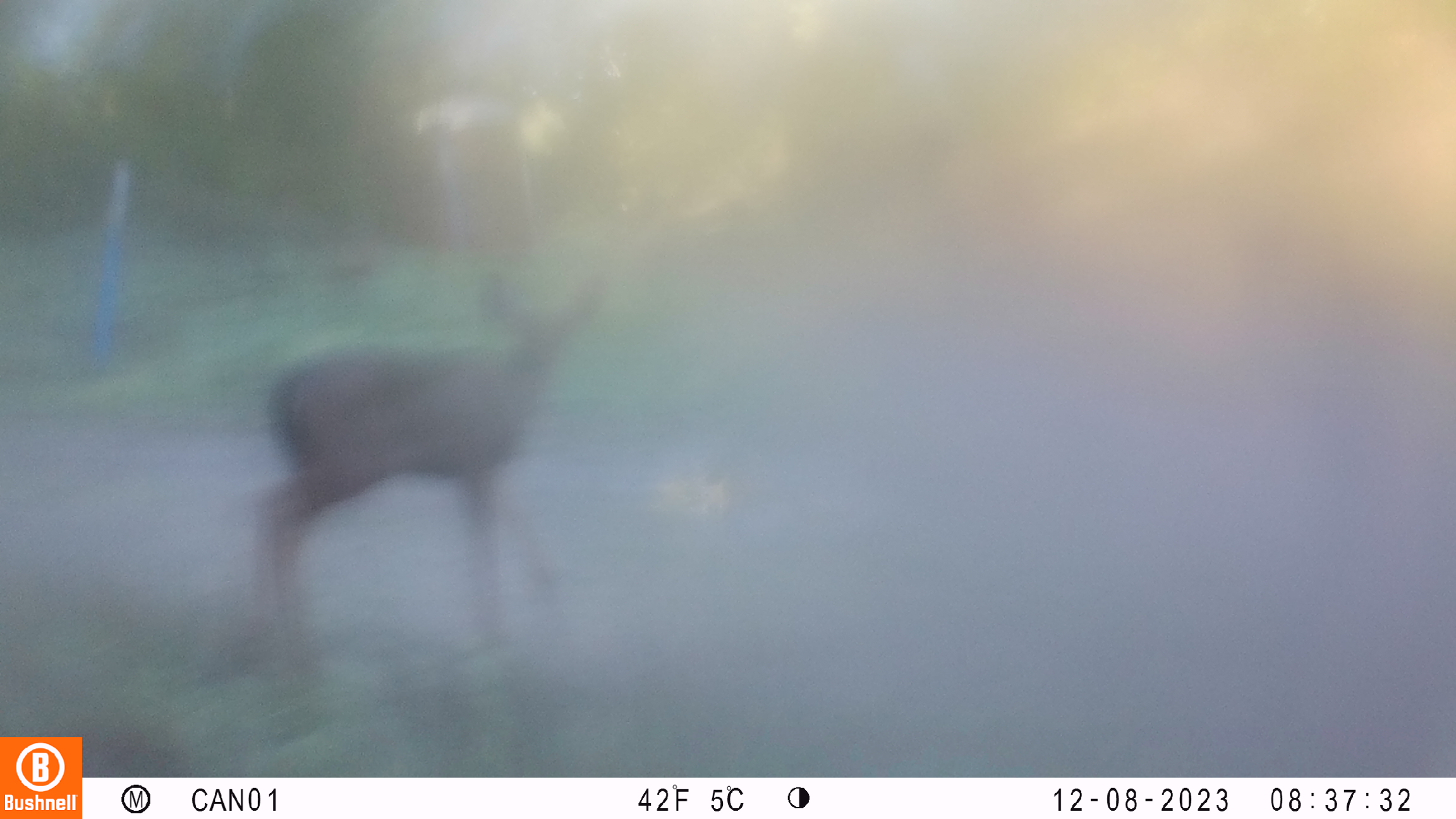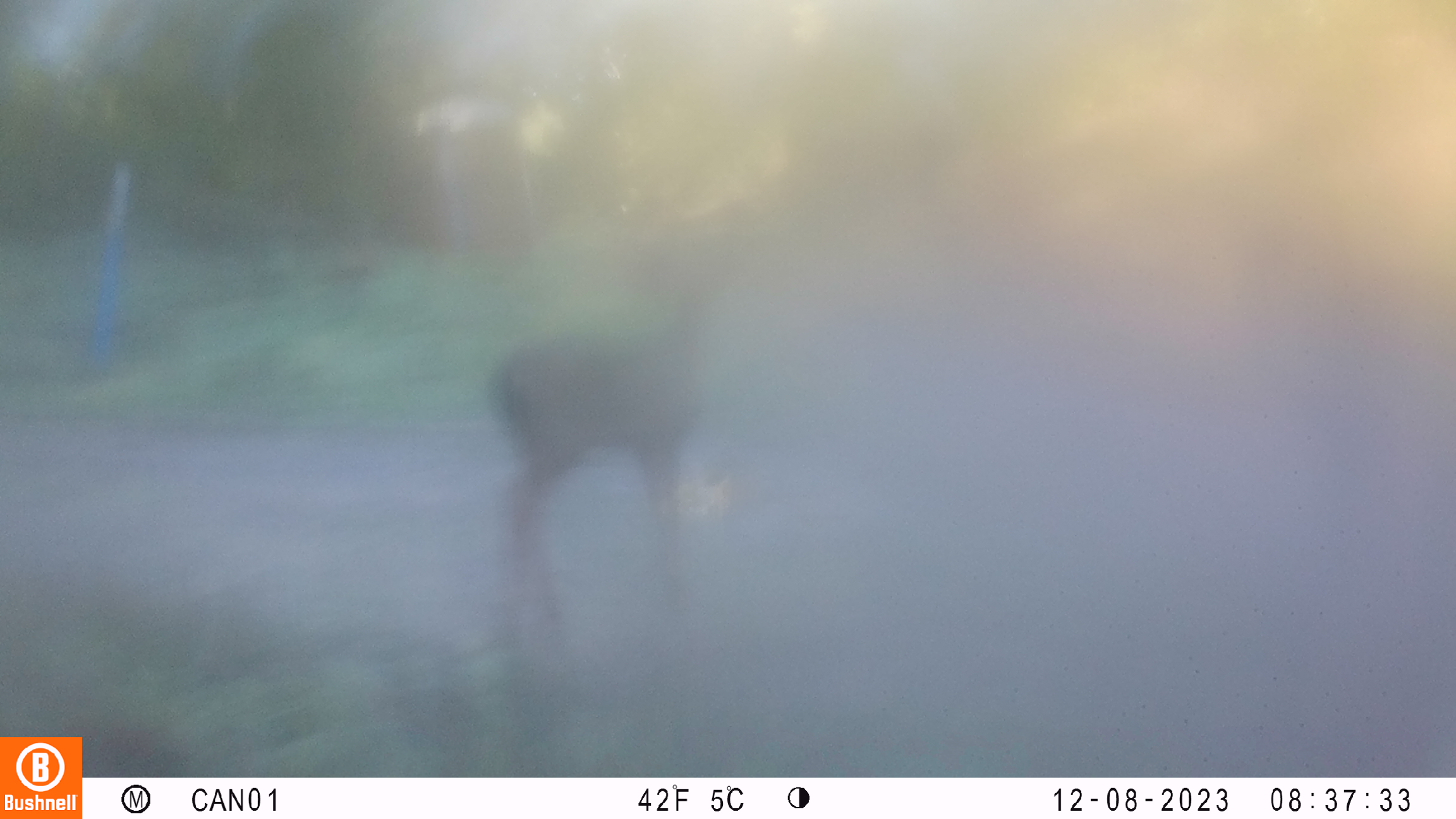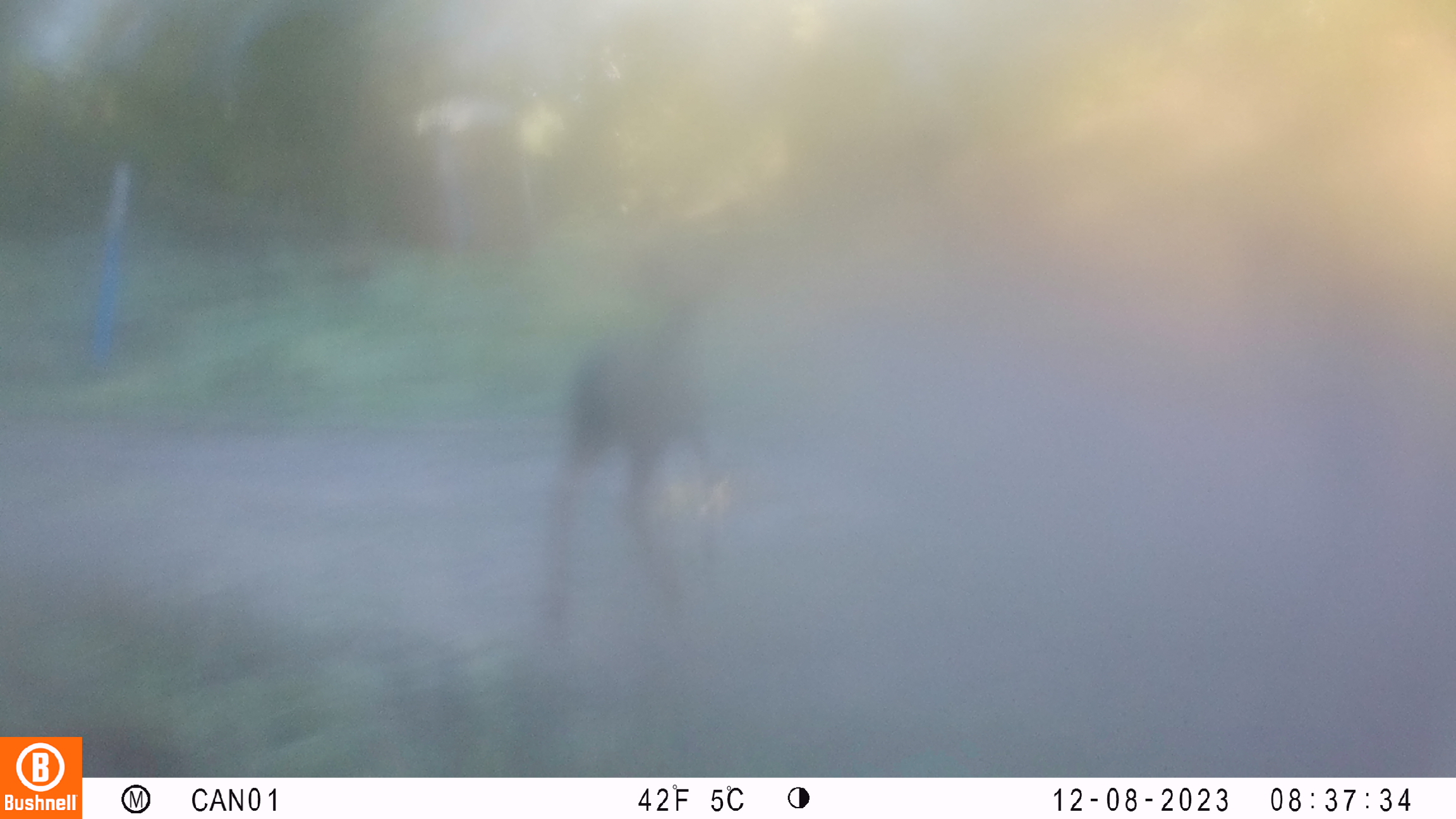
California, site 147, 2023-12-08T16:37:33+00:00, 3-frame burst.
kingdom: Animalia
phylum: Chordata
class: Mammalia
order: Artiodactyla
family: Cervidae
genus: Odocoileus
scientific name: Odocoileus hemionus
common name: mule deer